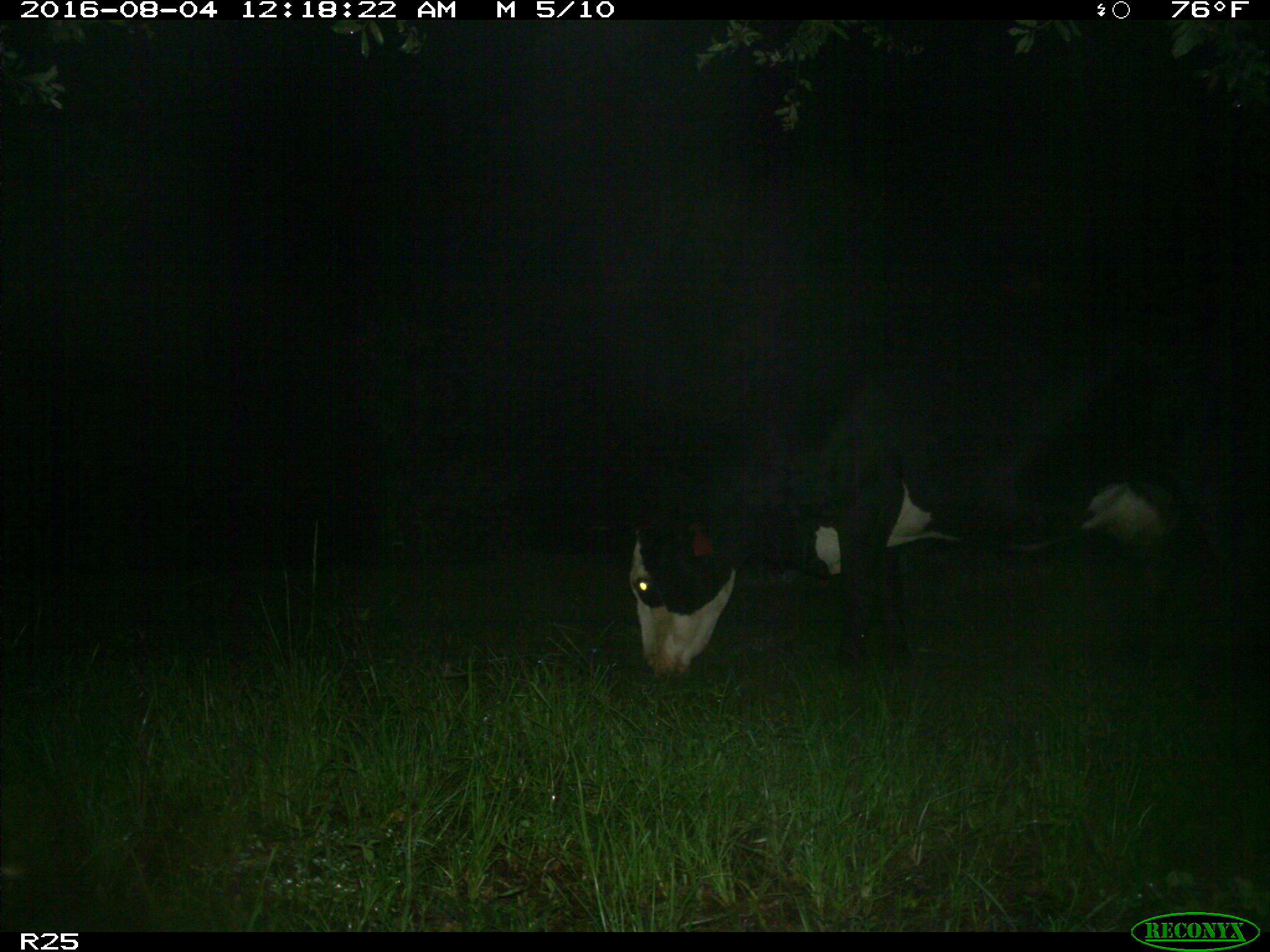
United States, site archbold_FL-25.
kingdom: Animalia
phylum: Chordata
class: Mammalia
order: Artiodactyla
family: Bovidae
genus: Bos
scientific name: Bos taurus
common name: domestic cow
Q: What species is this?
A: Bos taurus (domestic cow).